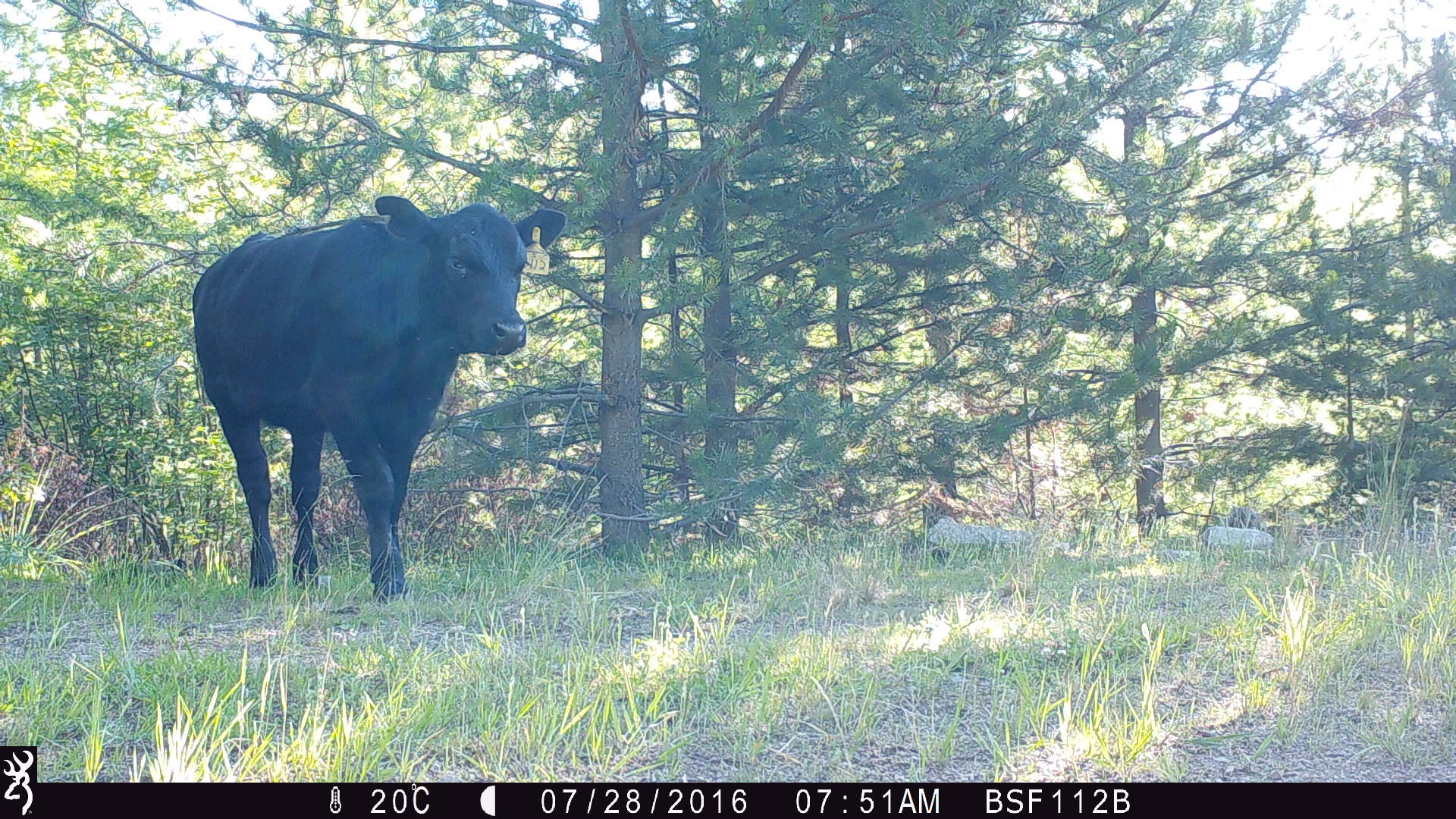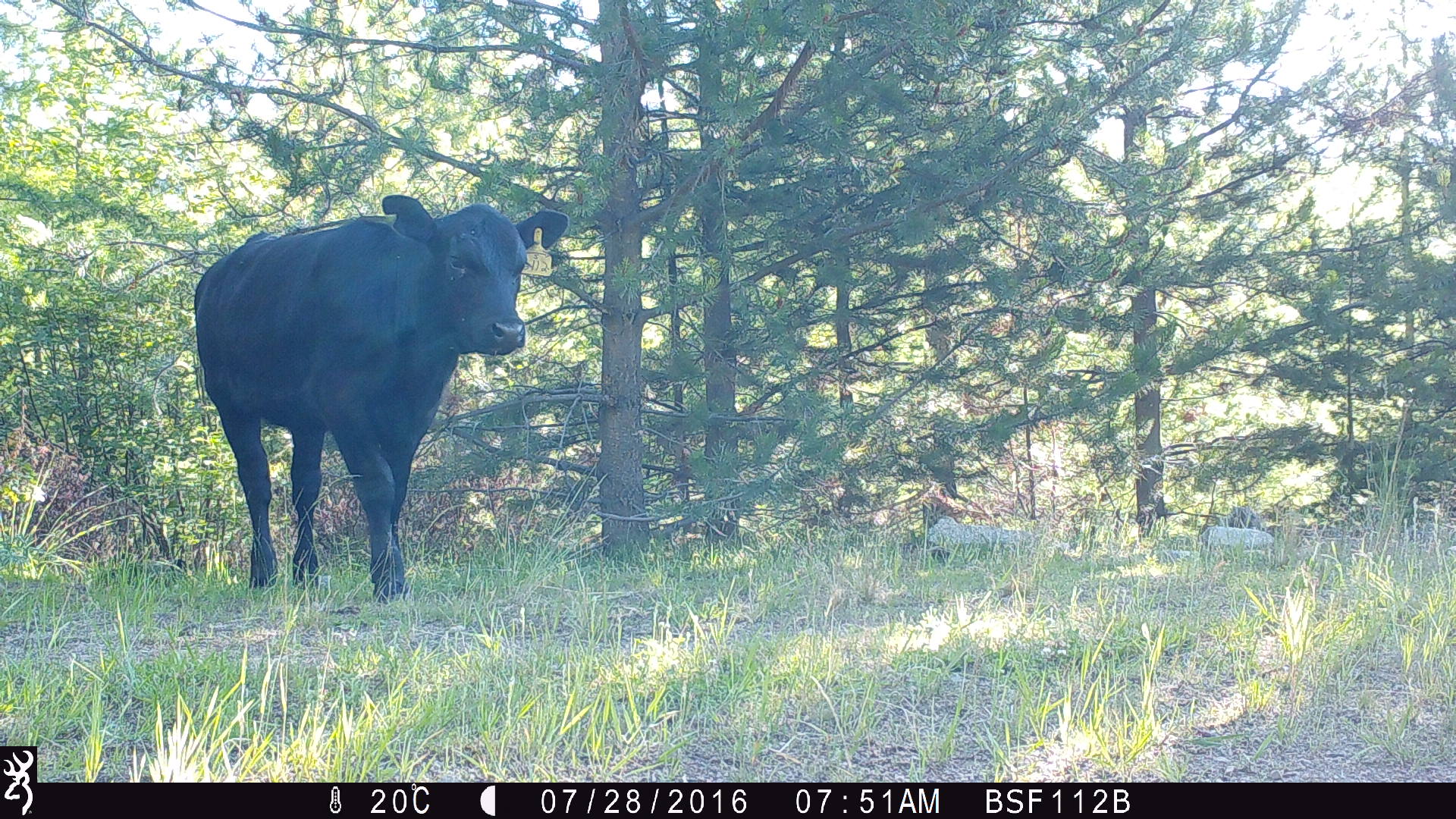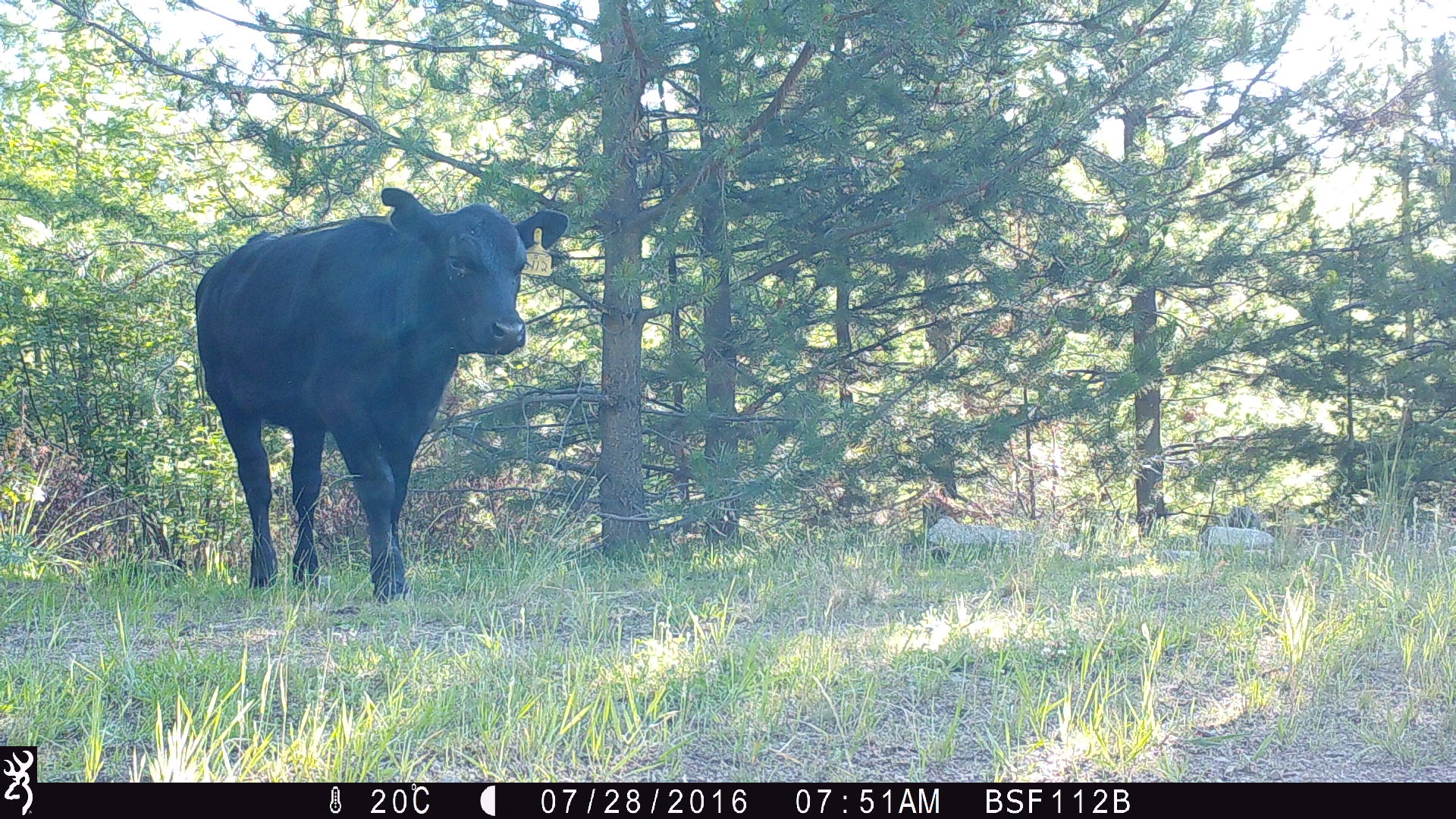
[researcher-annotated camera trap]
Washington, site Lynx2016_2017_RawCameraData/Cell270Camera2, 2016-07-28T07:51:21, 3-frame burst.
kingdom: Animalia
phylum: Chordata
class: Mammalia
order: Artiodactyla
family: Bovidae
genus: Bos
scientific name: Bos taurus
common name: domestic cattle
Domestic cattle (Bos taurus). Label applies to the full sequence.